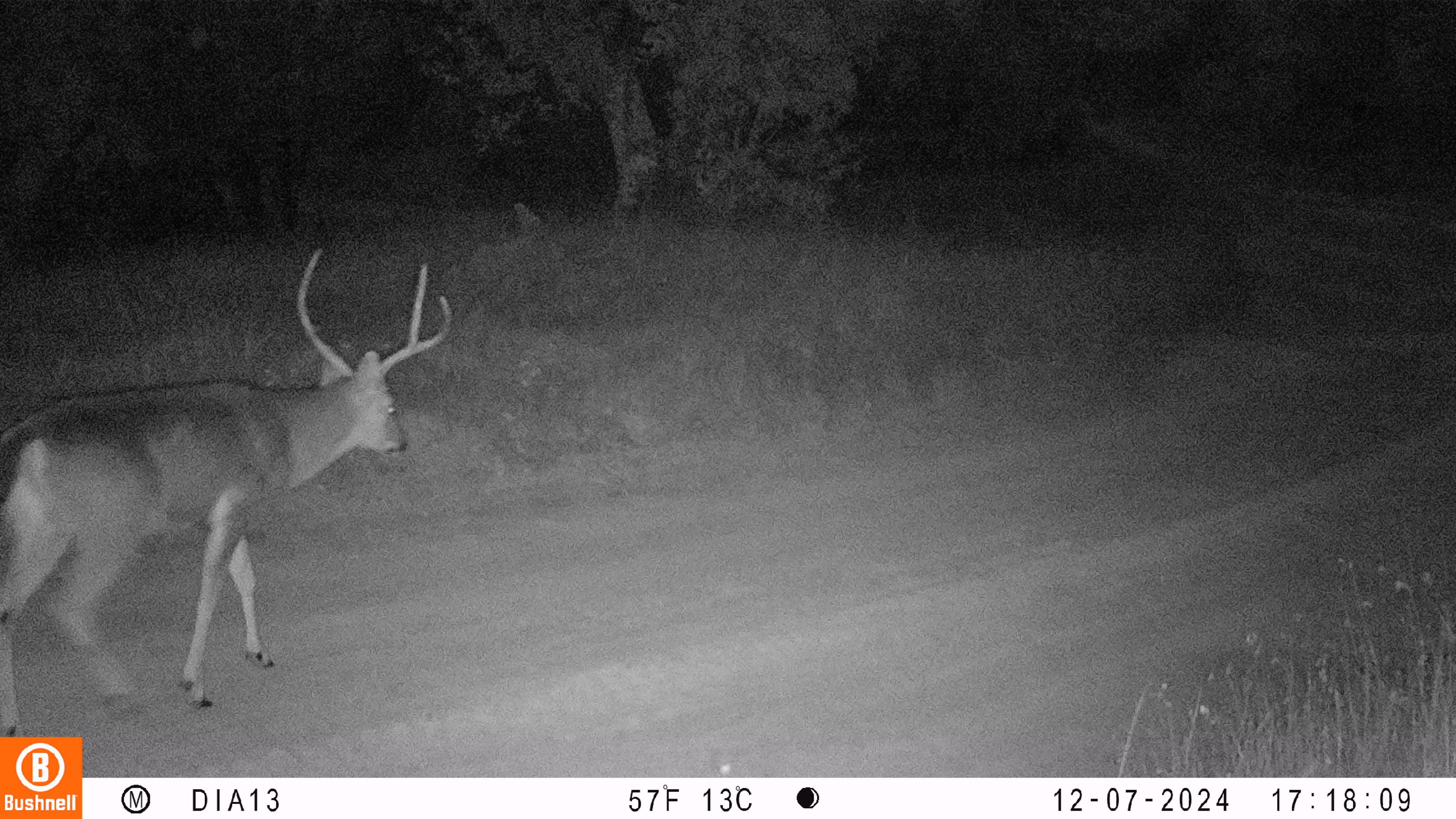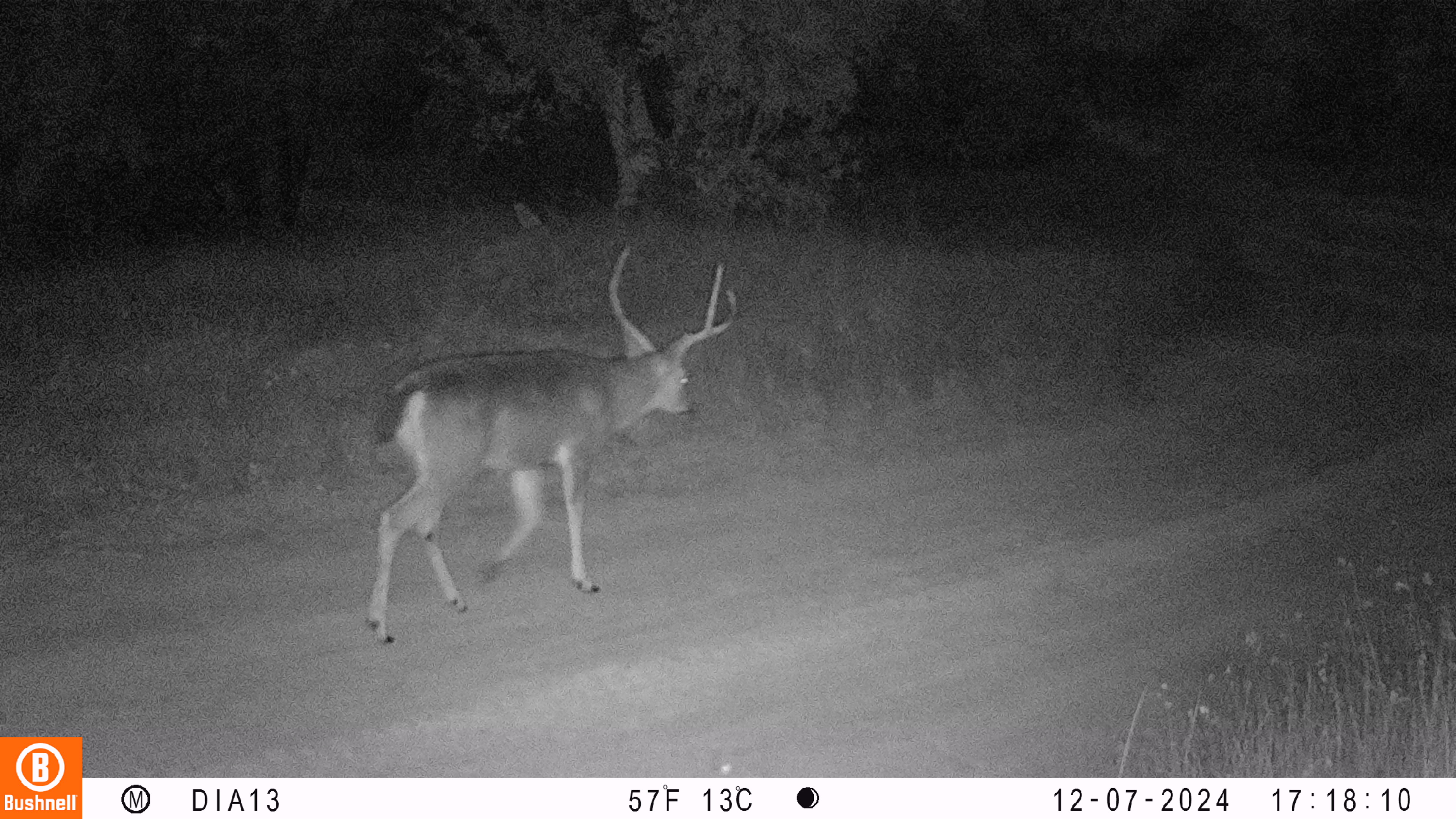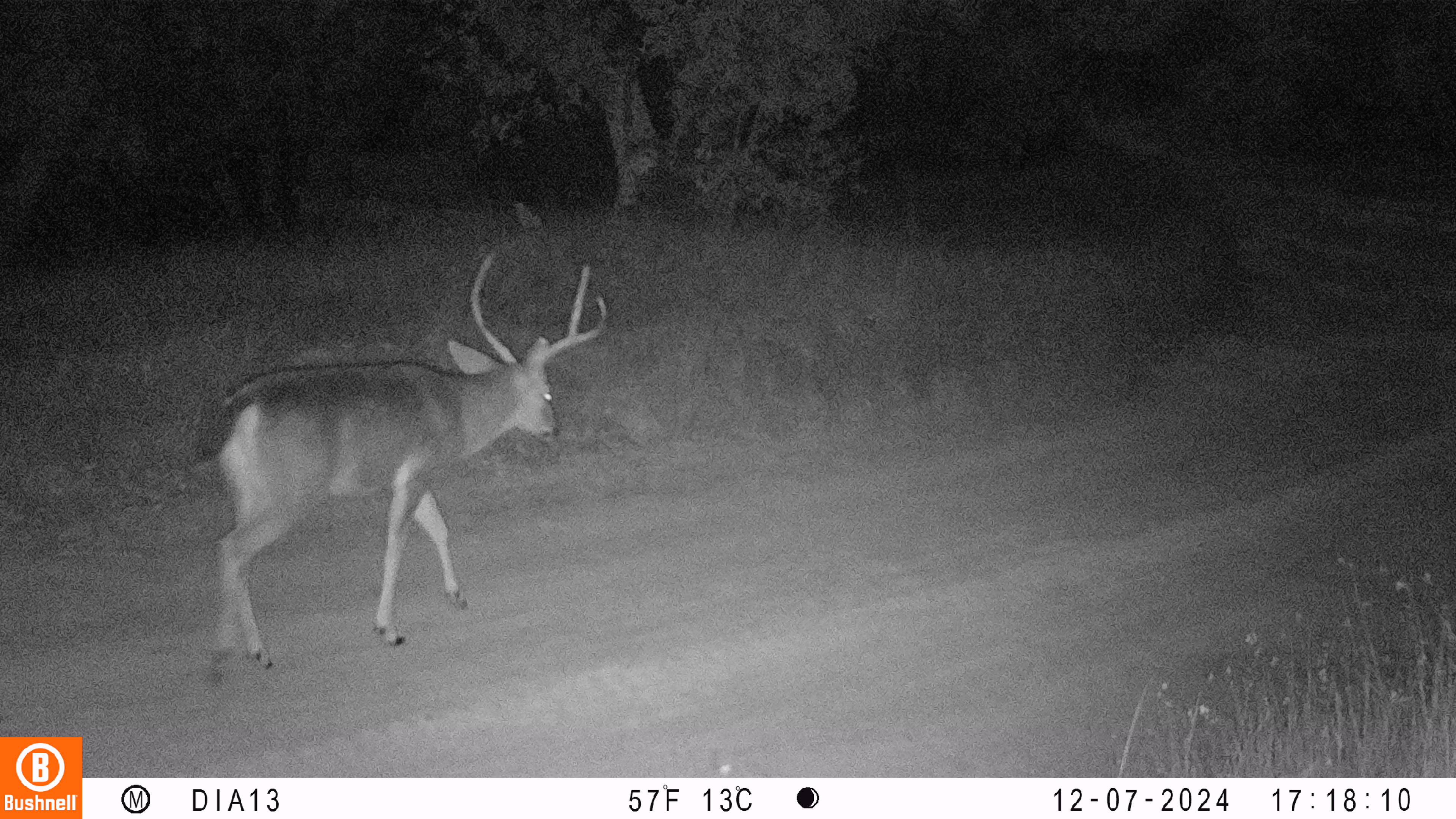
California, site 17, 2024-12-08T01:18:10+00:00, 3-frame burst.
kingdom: Animalia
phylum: Chordata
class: Mammalia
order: Artiodactyla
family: Cervidae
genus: Odocoileus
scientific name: Odocoileus hemionus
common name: mule deer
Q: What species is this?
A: Mule deer (Odocoileus hemionus).